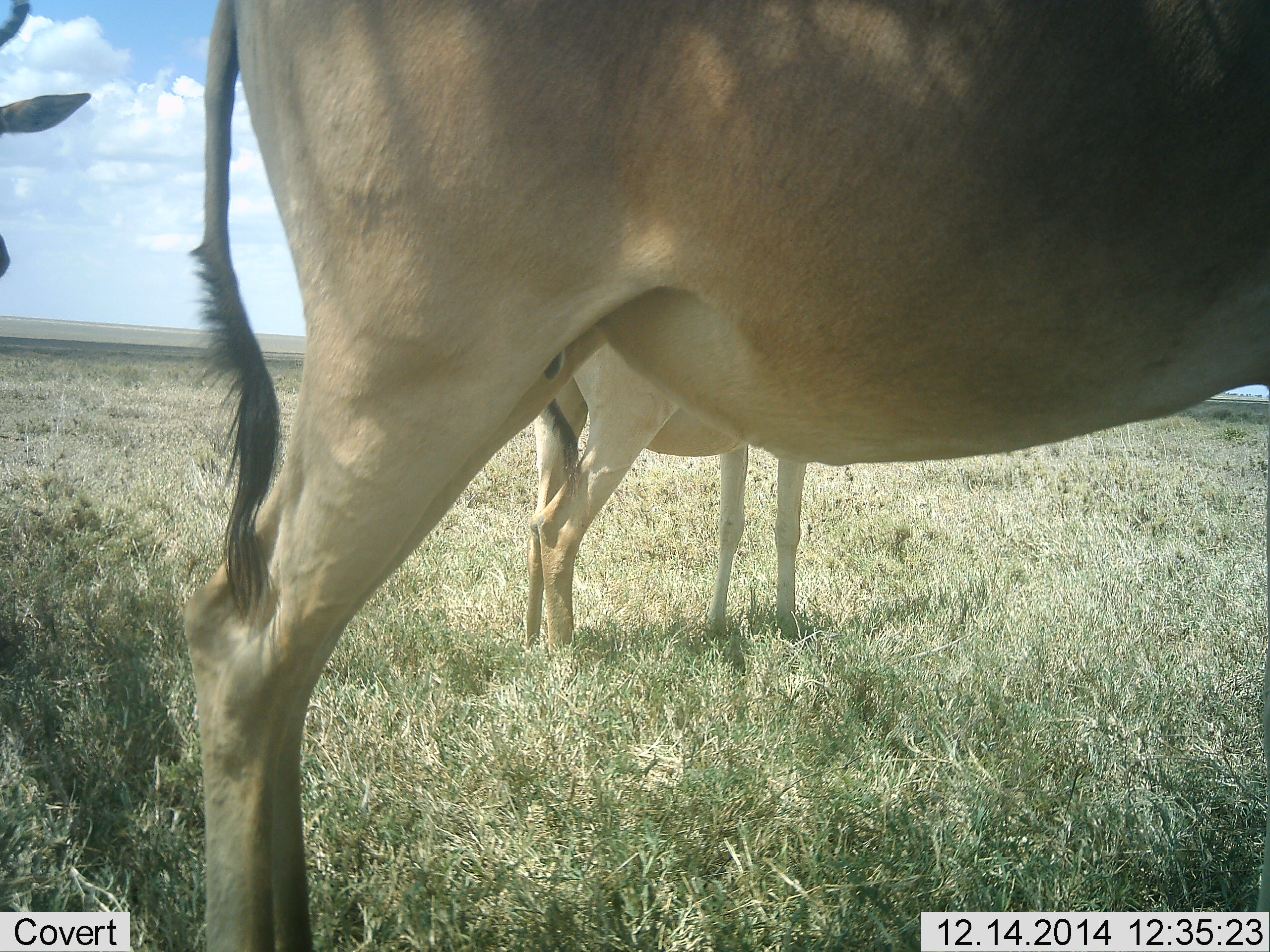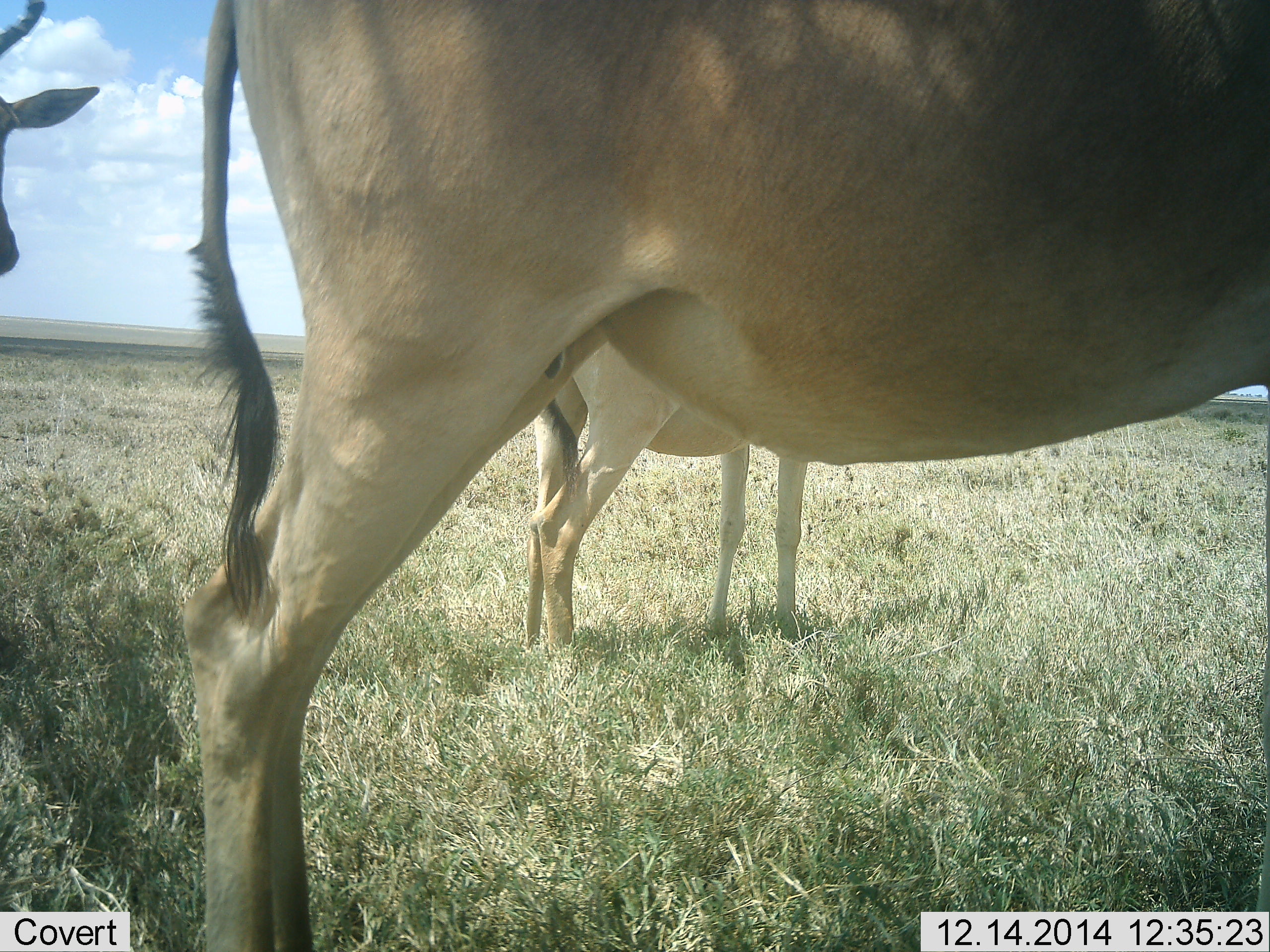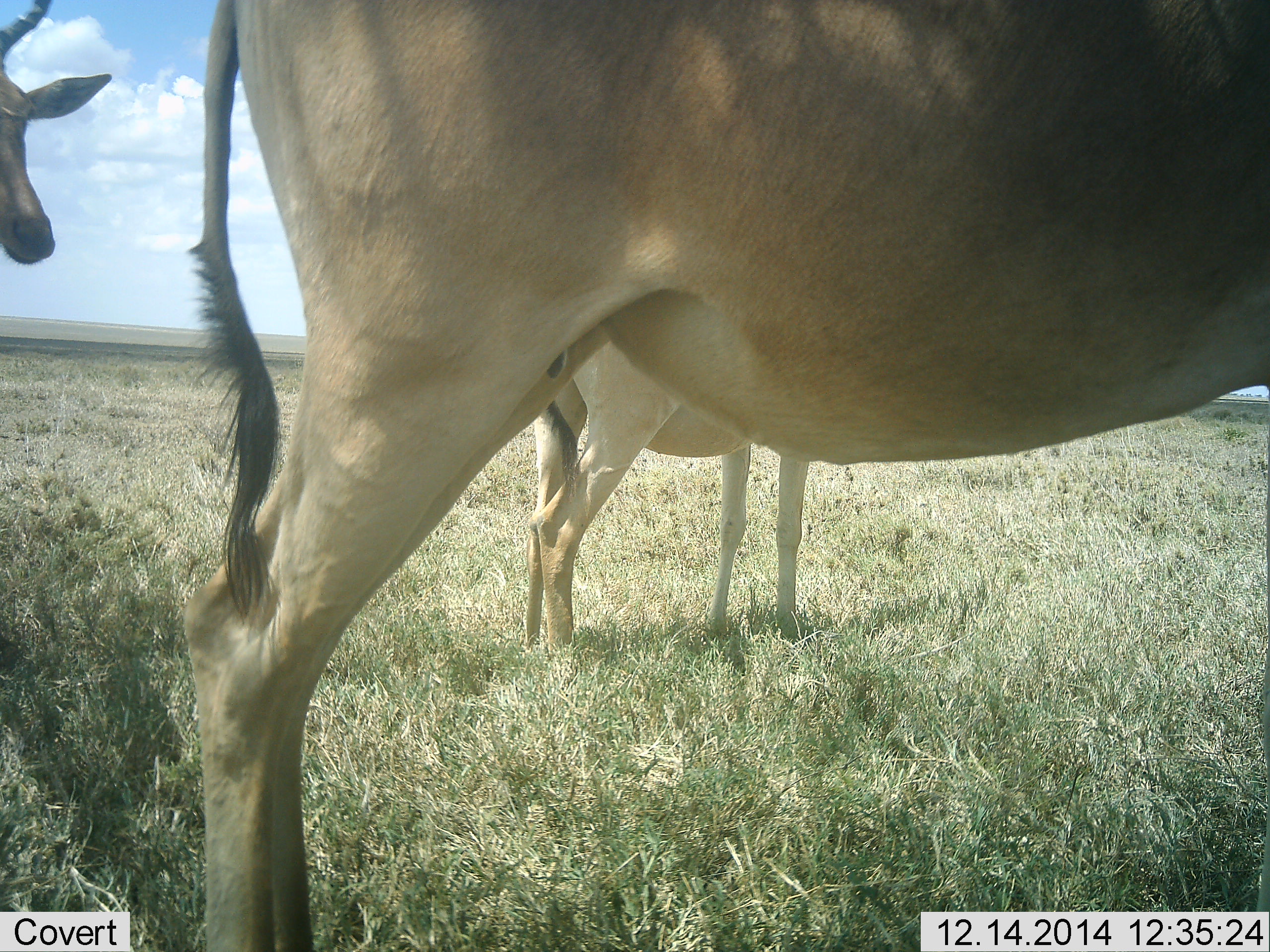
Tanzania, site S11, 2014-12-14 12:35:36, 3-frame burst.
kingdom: Animalia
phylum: Chordata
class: Mammalia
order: Artiodactyla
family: Bovidae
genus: Alcelaphus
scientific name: Alcelaphus buselaphus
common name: hartebeest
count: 3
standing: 100%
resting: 0%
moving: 0%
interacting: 10%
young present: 20%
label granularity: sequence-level